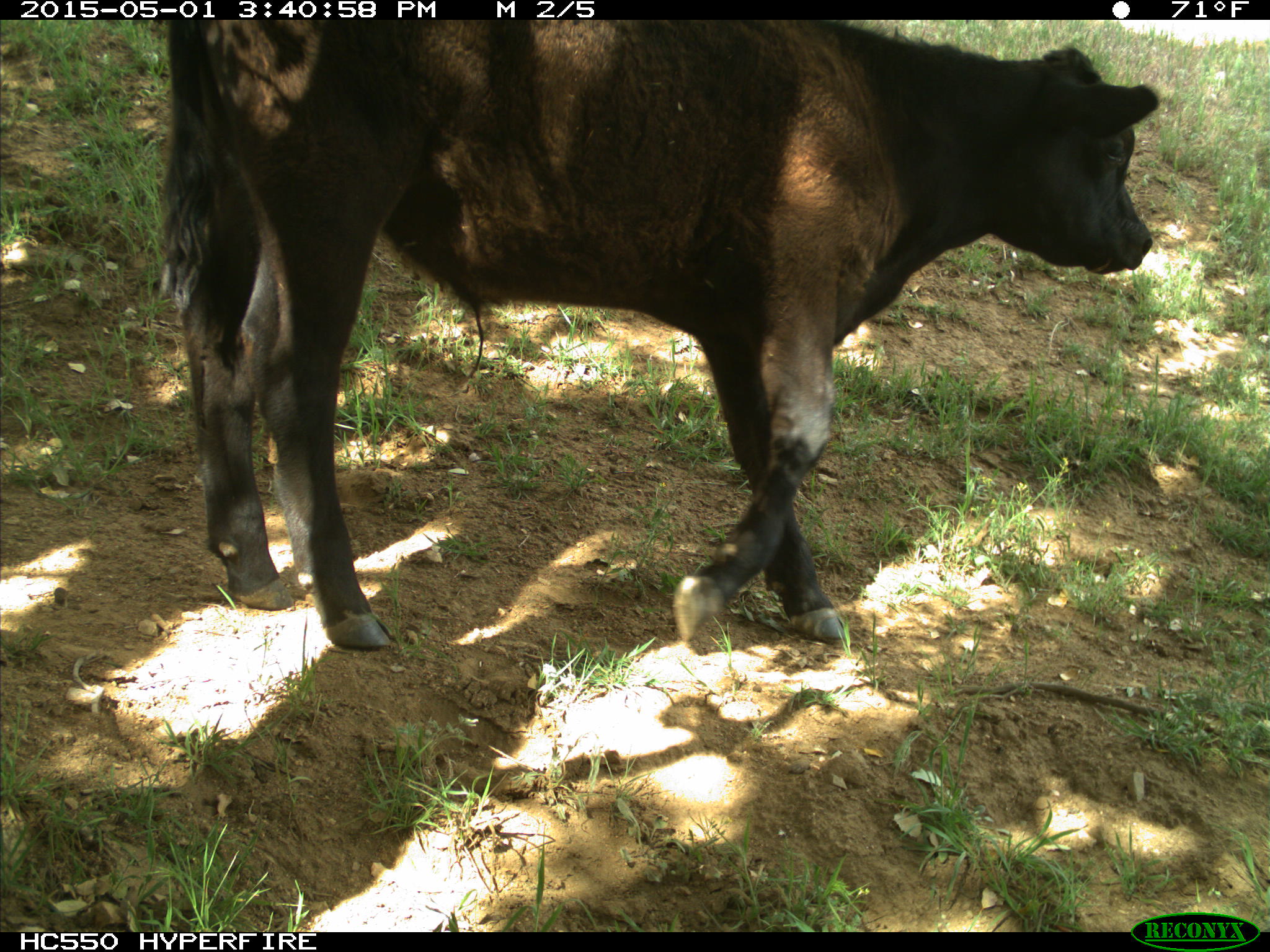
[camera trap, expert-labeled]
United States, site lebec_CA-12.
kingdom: Animalia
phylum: Chordata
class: Mammalia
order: Artiodactyla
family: Bovidae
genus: Bos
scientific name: Bos taurus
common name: domestic cow